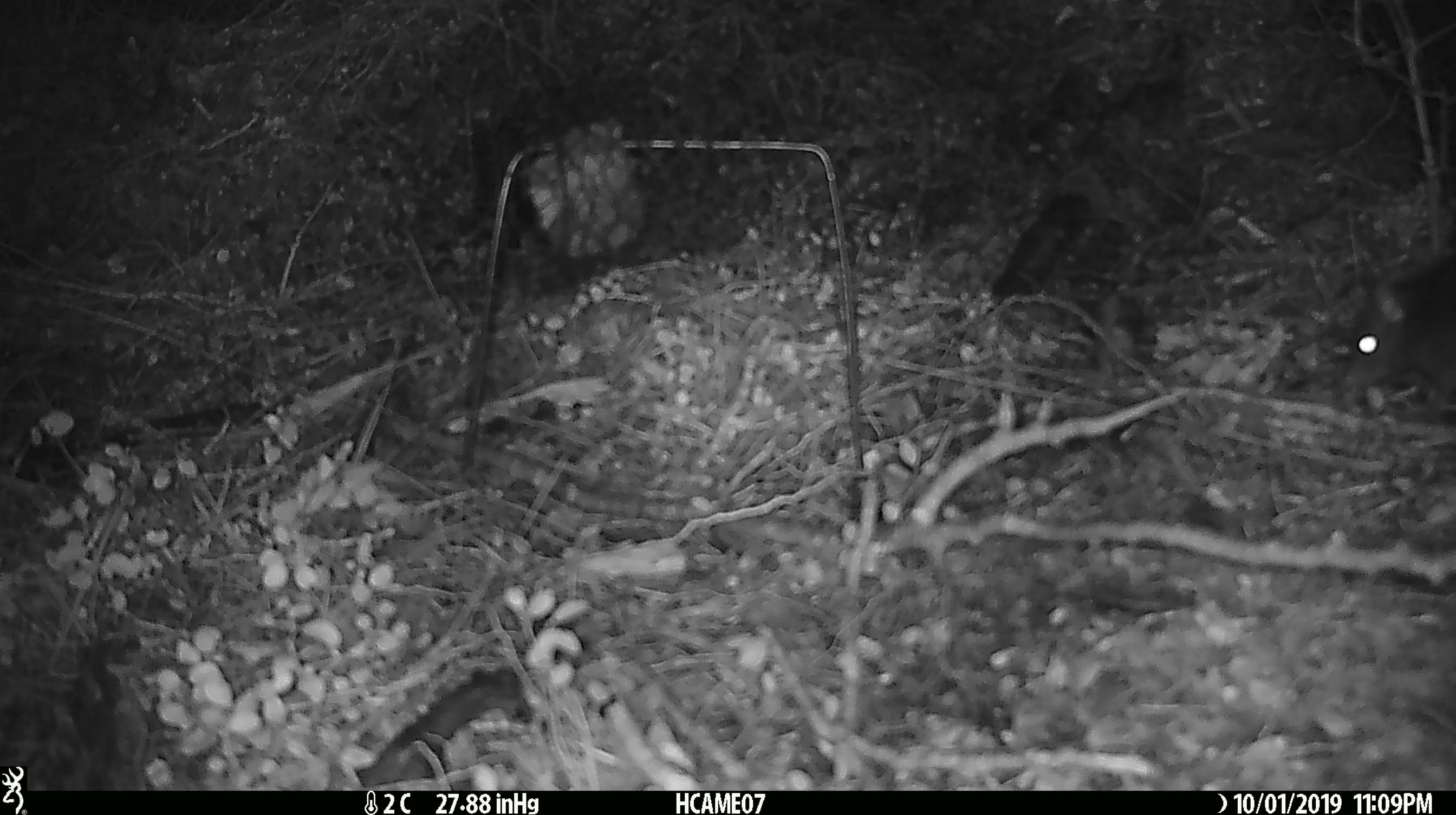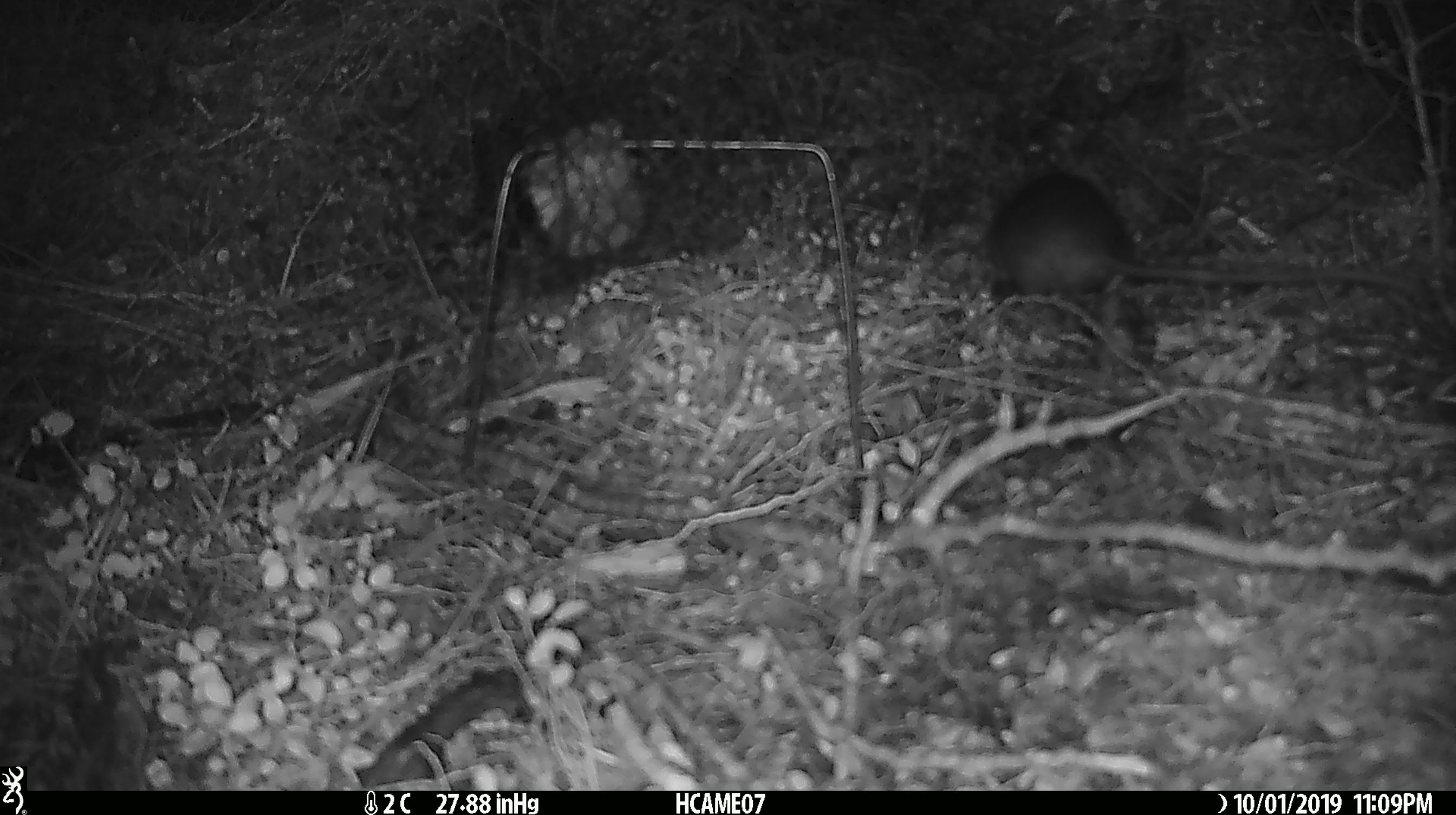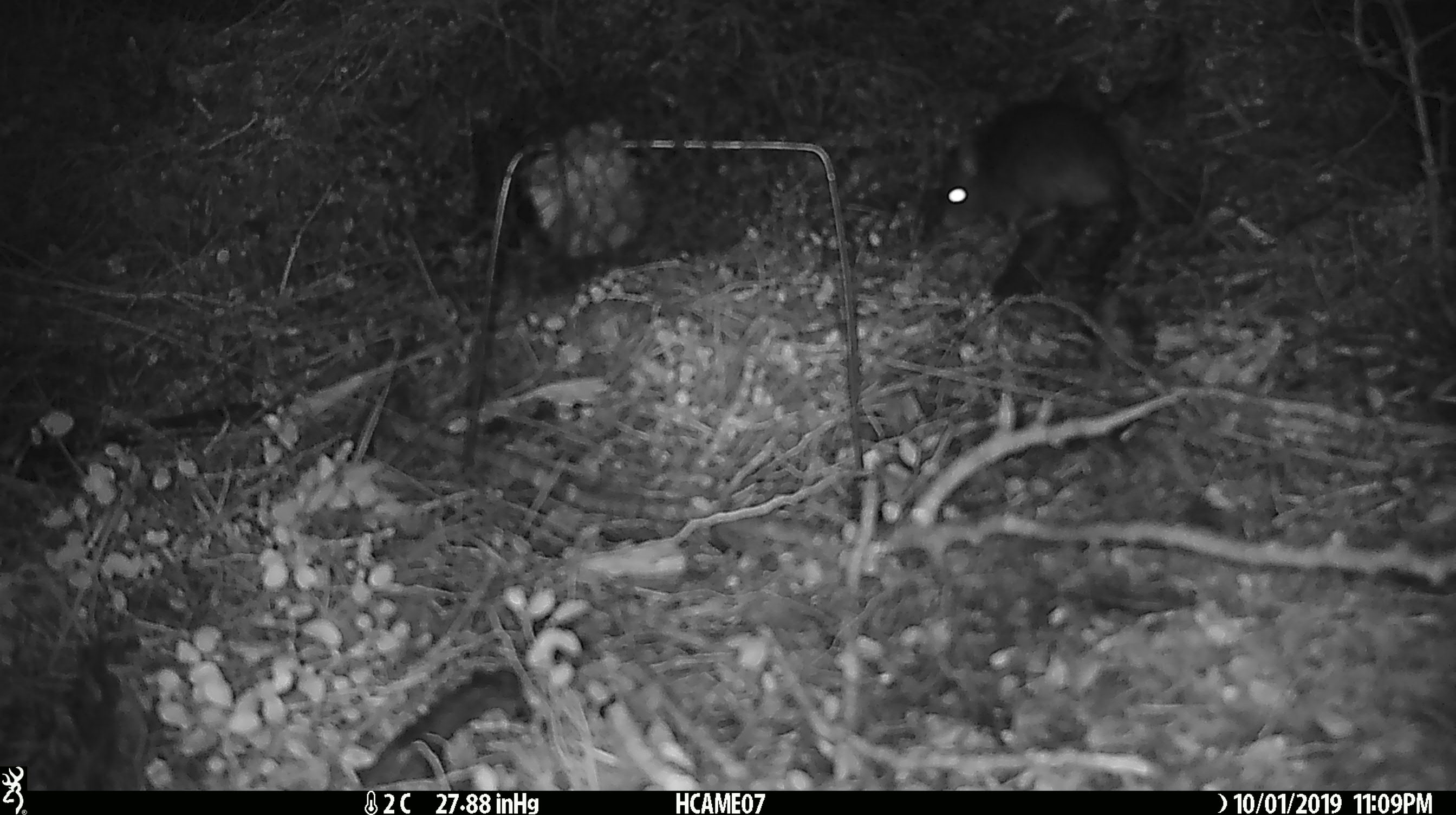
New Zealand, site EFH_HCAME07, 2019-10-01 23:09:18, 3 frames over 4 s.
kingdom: Animalia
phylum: Chordata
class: Mammalia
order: Rodentia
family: Muridae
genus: Rattus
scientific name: Rattus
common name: rat